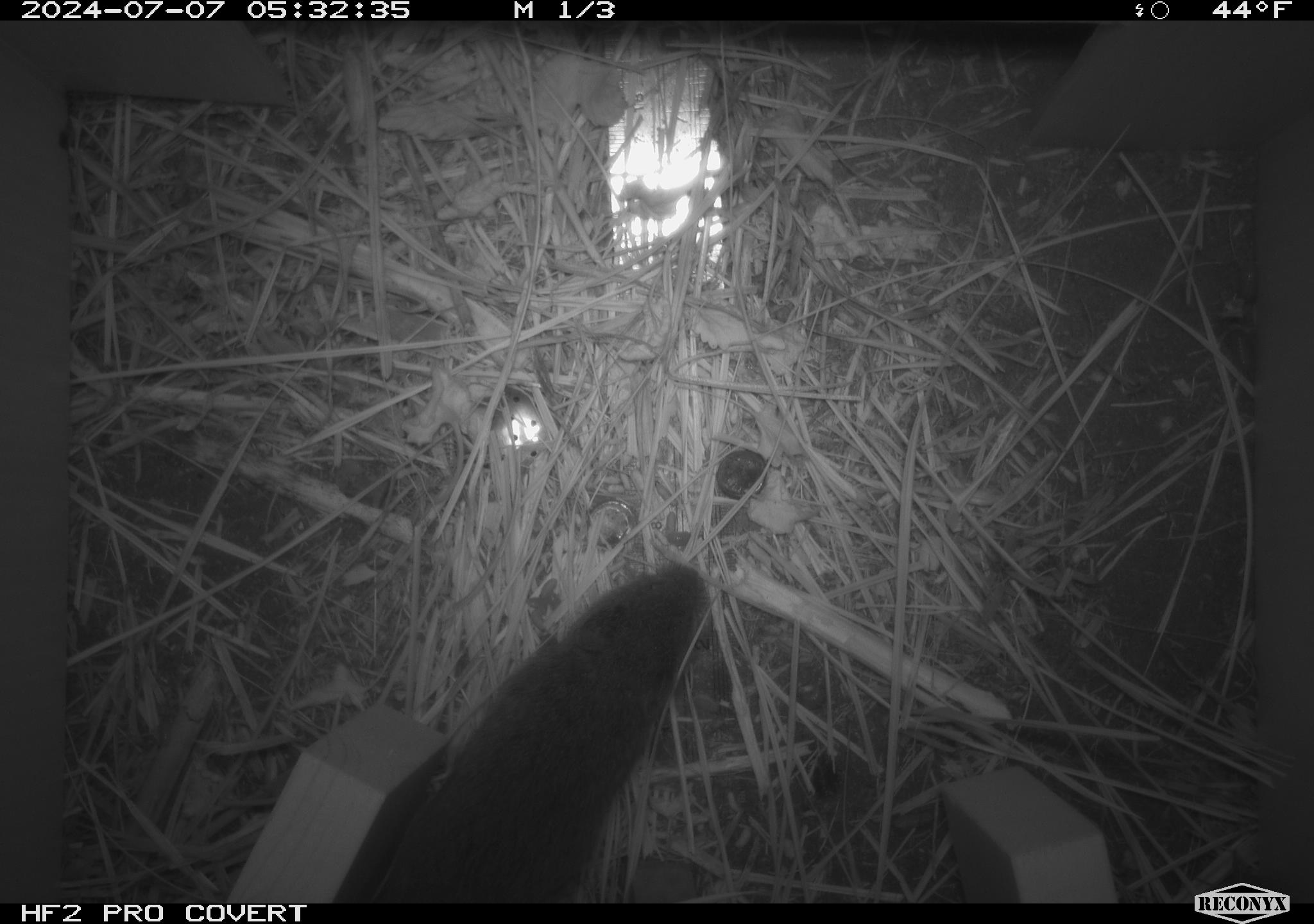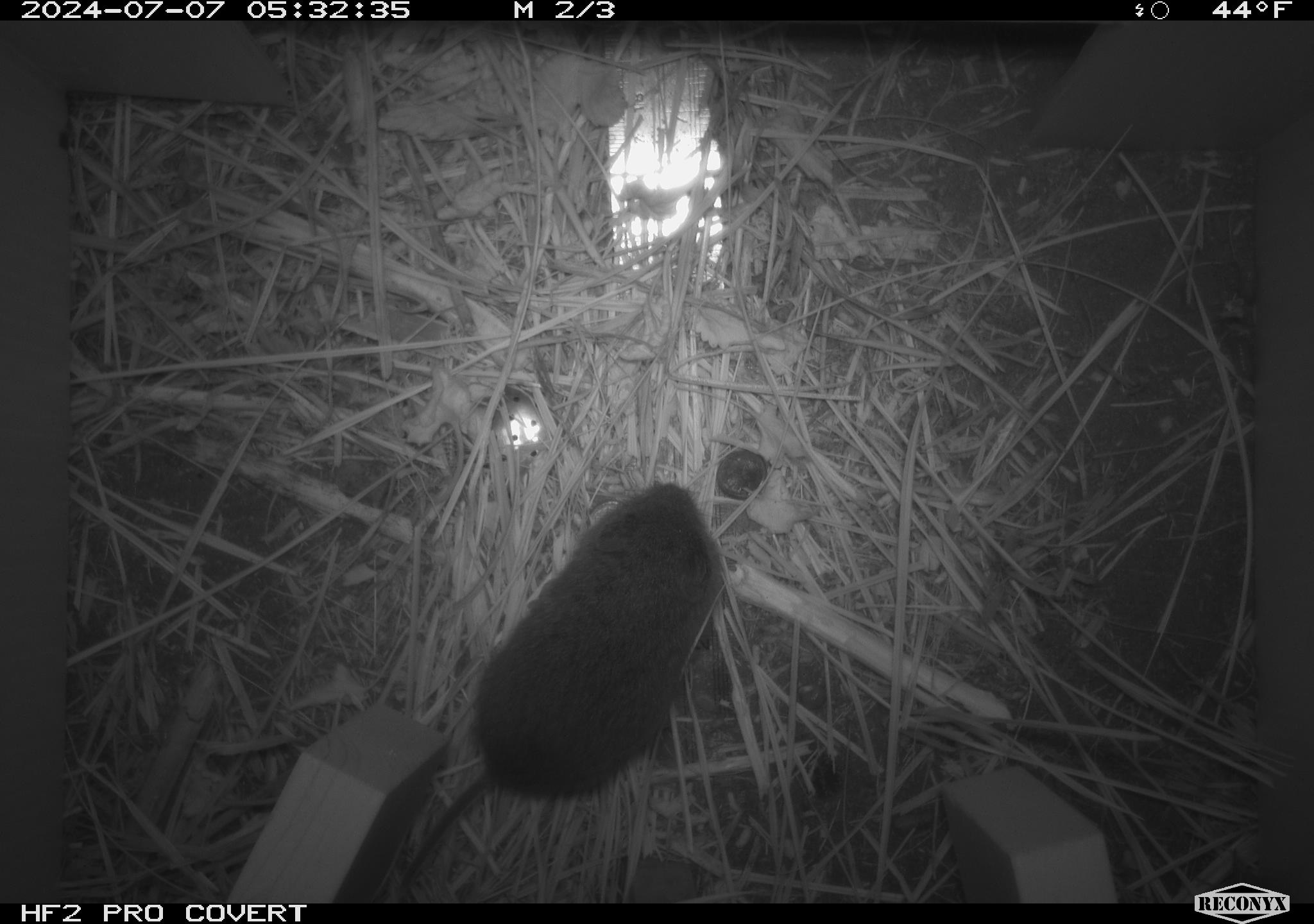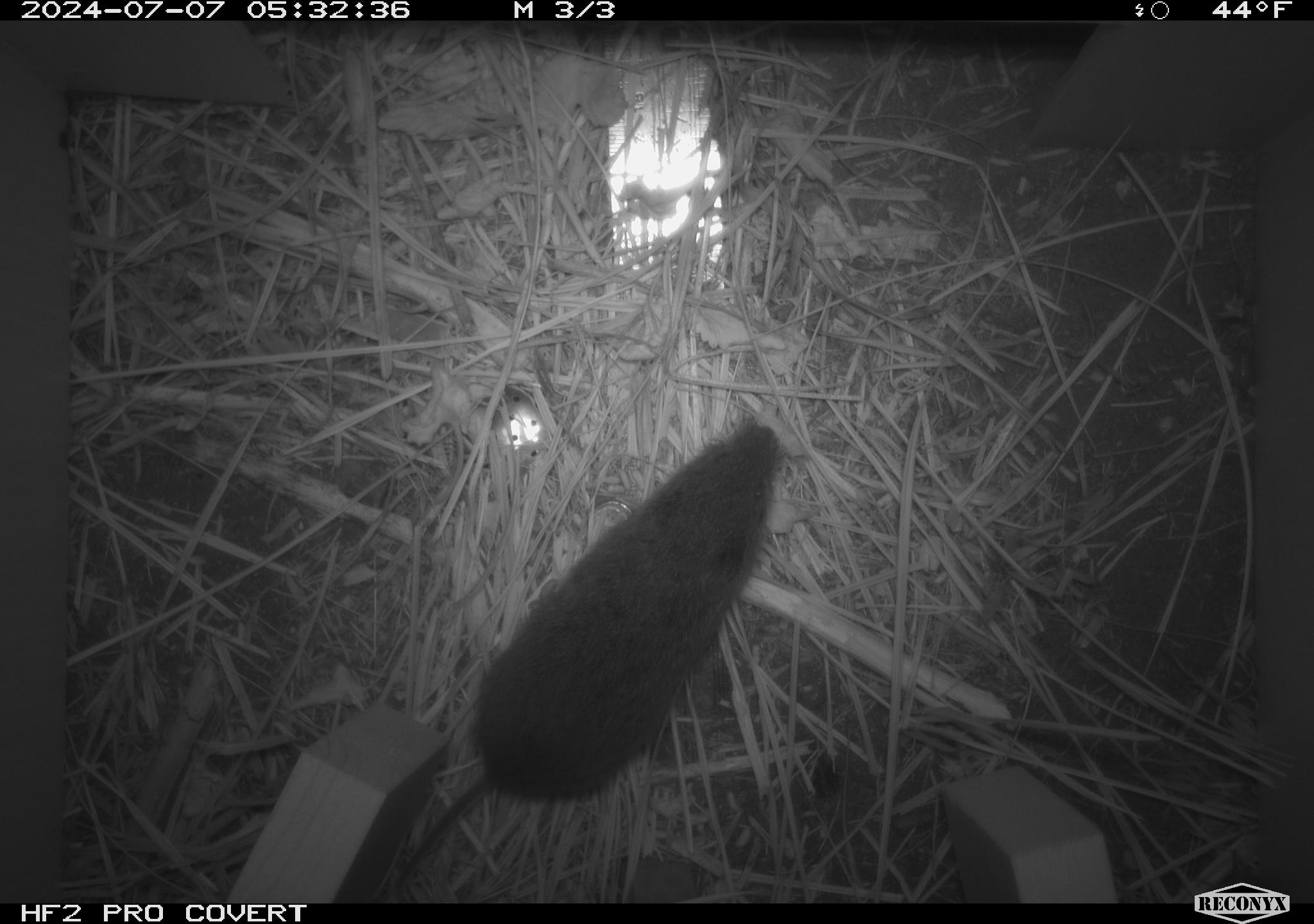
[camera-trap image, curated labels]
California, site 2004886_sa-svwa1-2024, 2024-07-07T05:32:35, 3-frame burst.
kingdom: Animalia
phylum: Chordata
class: Mammalia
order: Rodentia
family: Cricetidae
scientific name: Arvicolinae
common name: voles, lemmings, and muskrats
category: arvicolinae subfamily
Arvicolinae subfamily (voles, lemmings, and muskrats) (Arvicolinae).